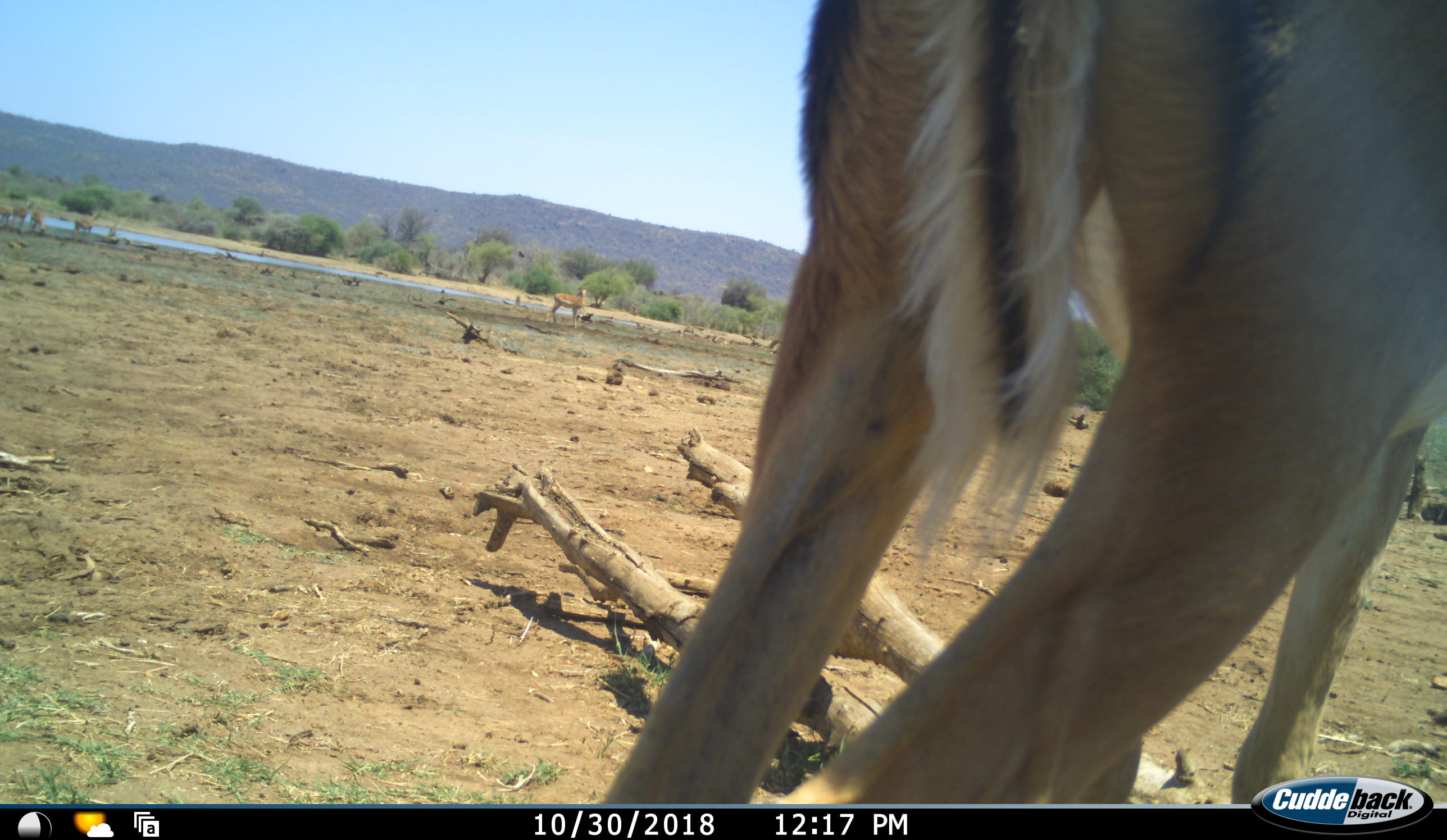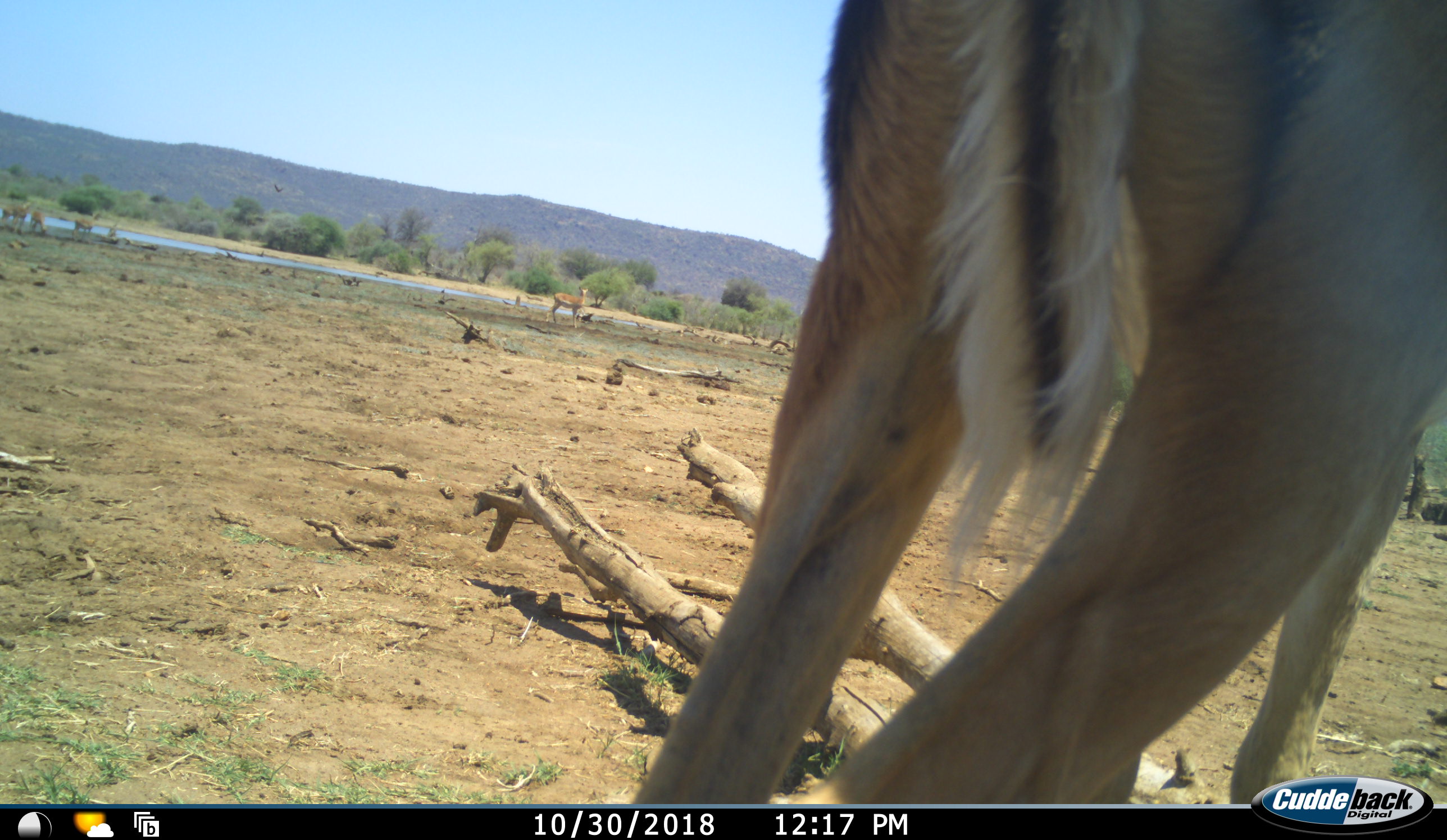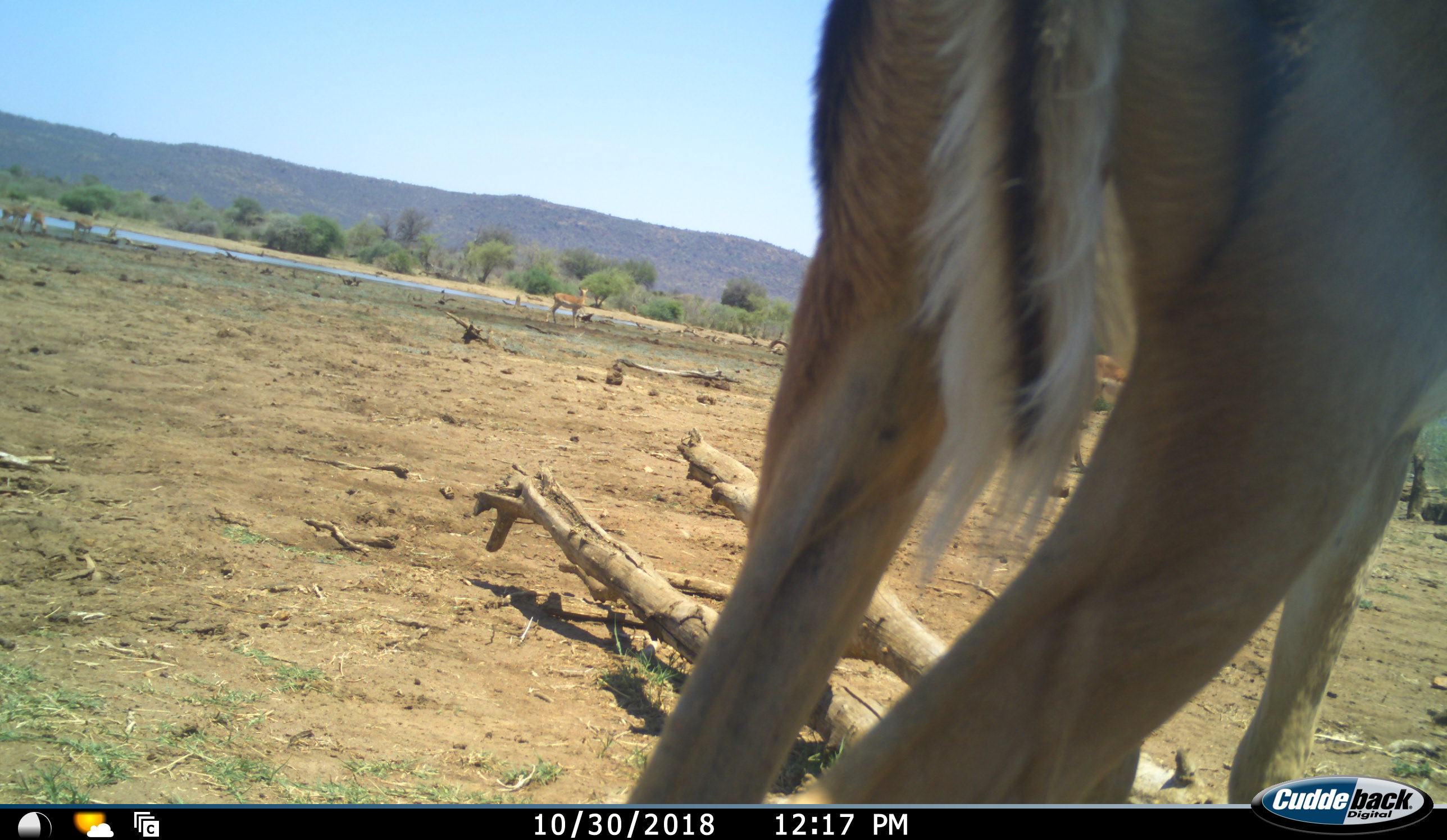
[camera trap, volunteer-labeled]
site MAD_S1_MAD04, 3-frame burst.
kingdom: Animalia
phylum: Chordata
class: Mammalia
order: Artiodactyla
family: Bovidae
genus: Aepyceros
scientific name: Aepyceros melampus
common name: impala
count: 3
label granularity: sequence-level